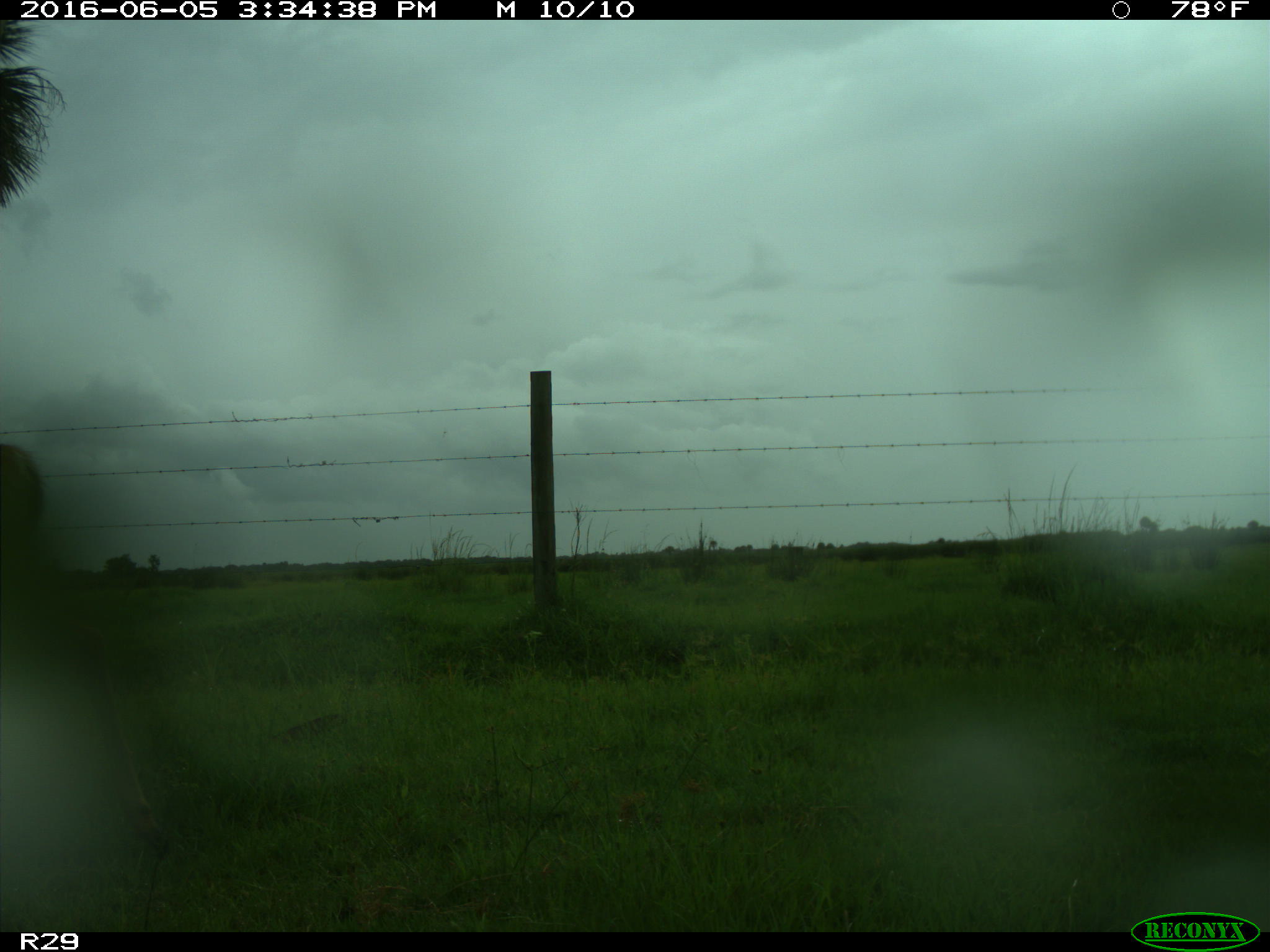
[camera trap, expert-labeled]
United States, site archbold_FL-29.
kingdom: Animalia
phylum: Chordata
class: Mammalia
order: Artiodactyla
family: Cervidae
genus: Odocoileus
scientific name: Odocoileus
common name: deer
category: unidentified deer